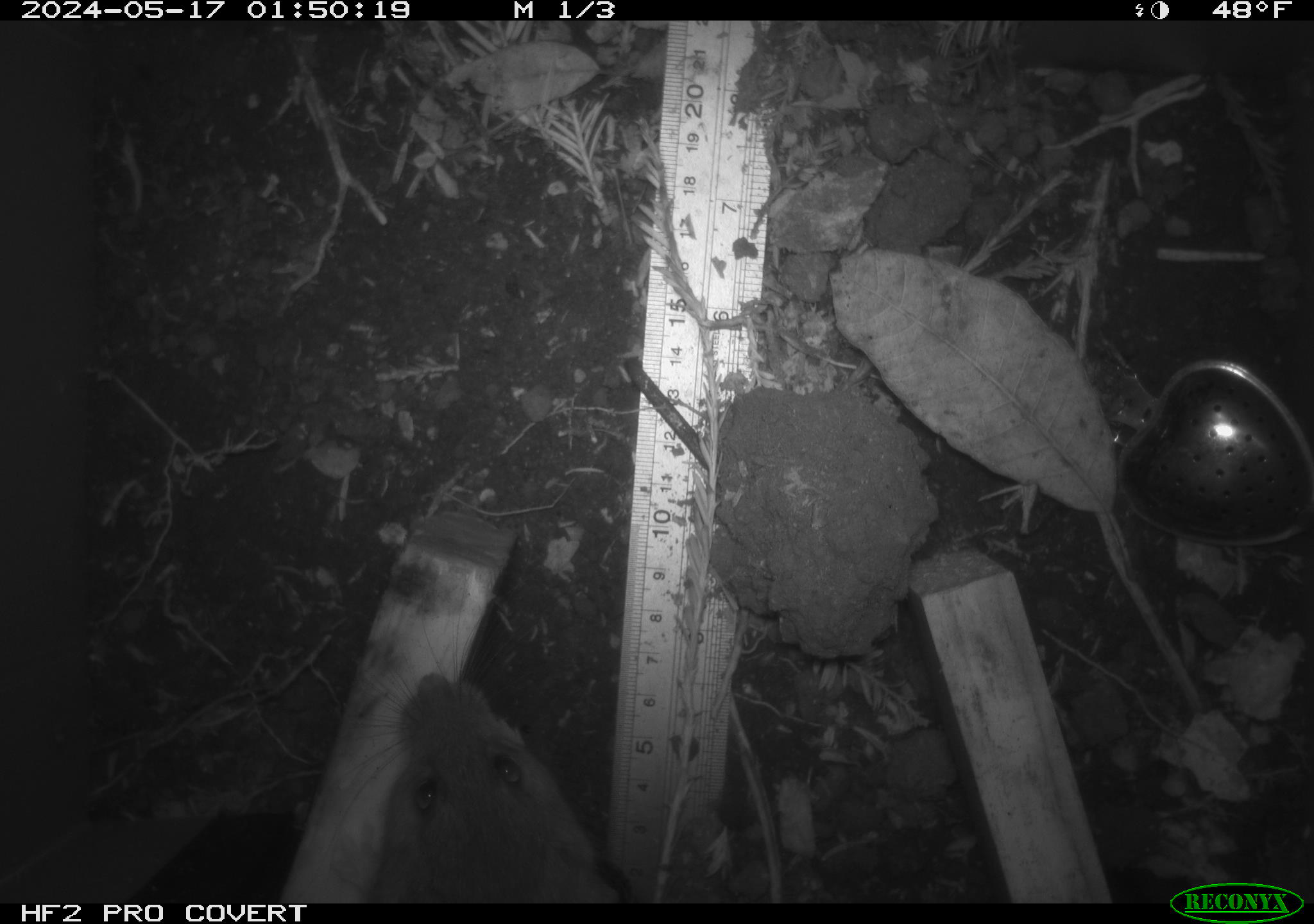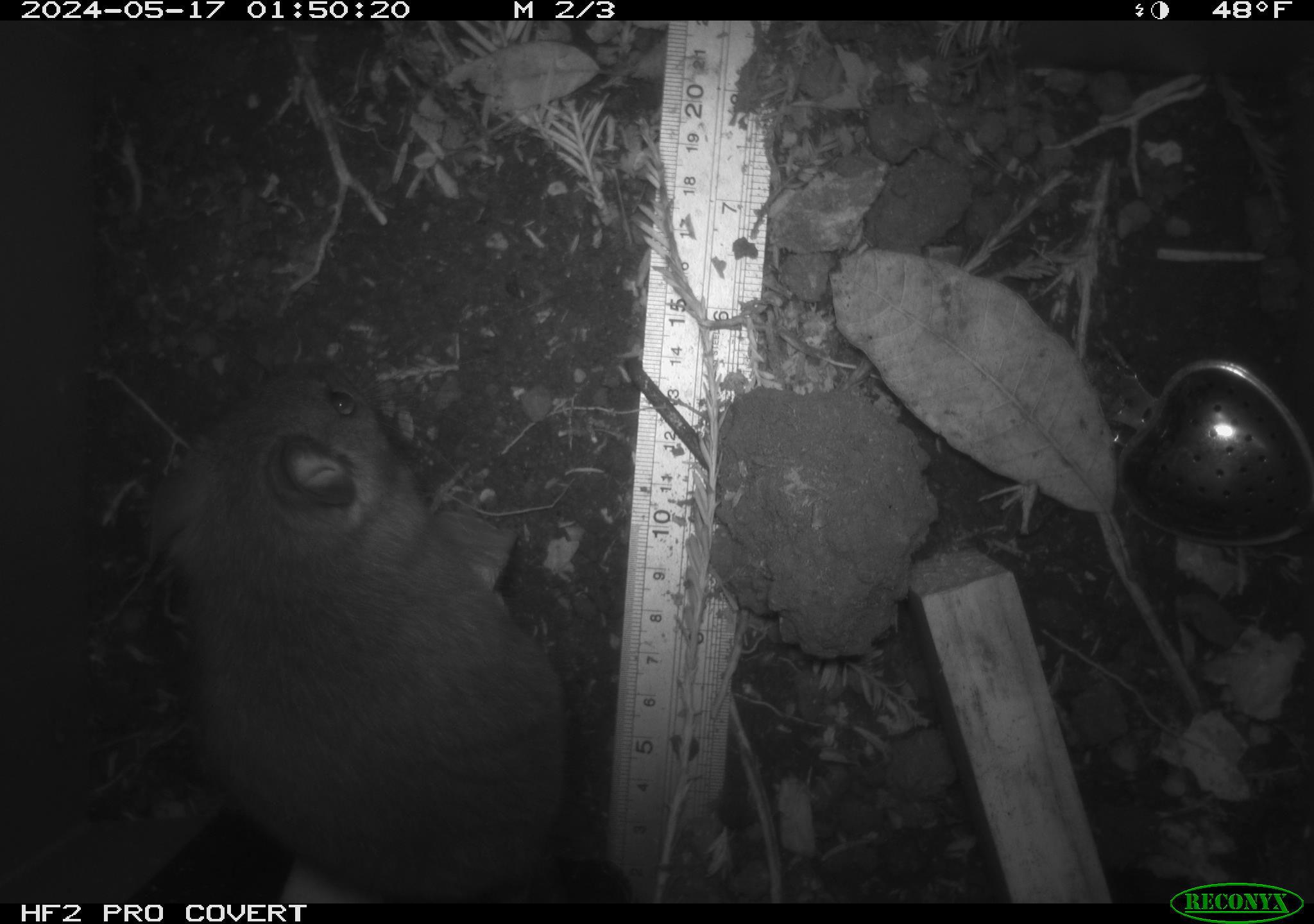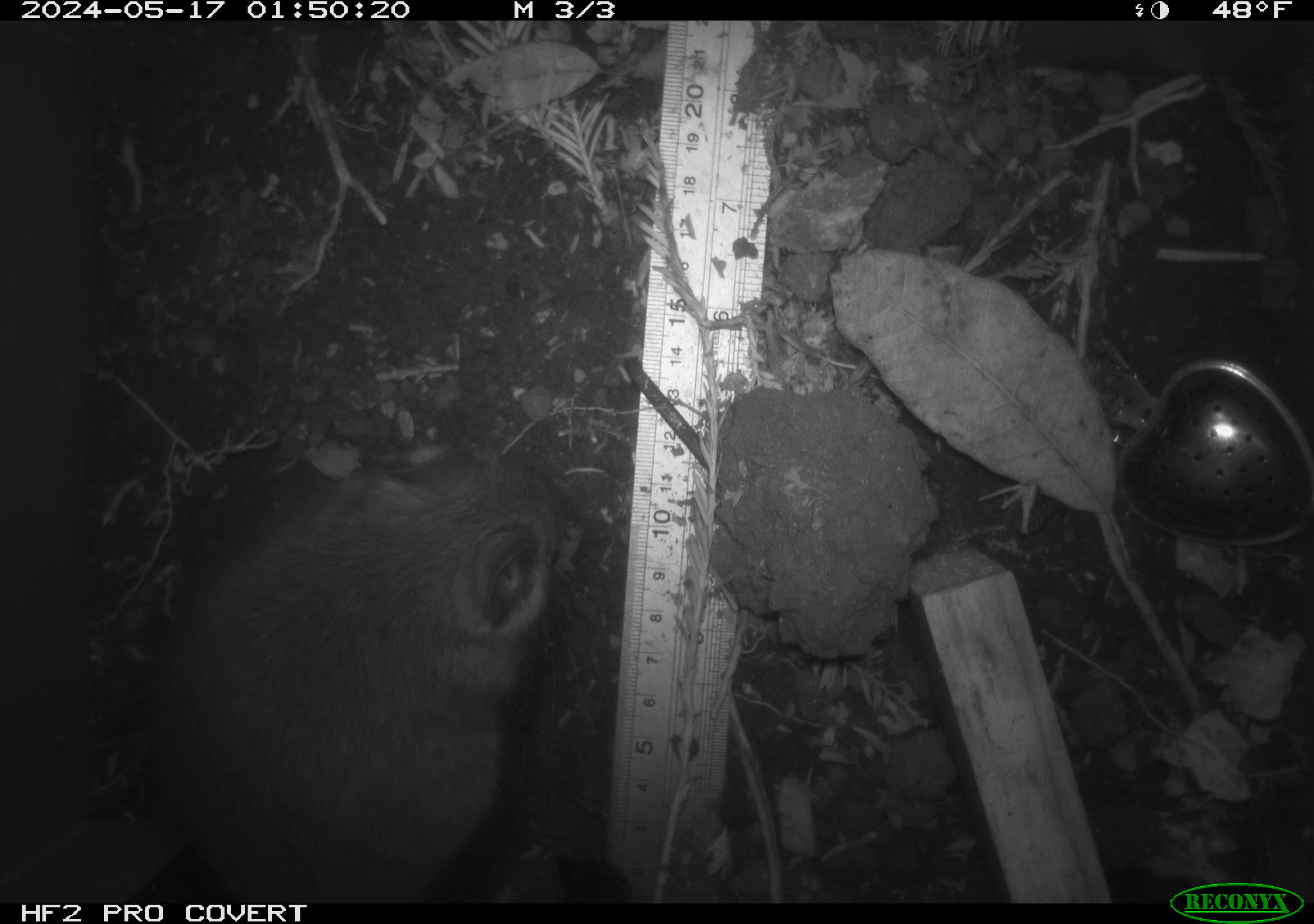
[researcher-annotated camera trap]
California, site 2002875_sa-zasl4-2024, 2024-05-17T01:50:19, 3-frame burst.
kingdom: Animalia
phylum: Chordata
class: Mammalia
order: Rodentia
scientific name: Rodentia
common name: rodent